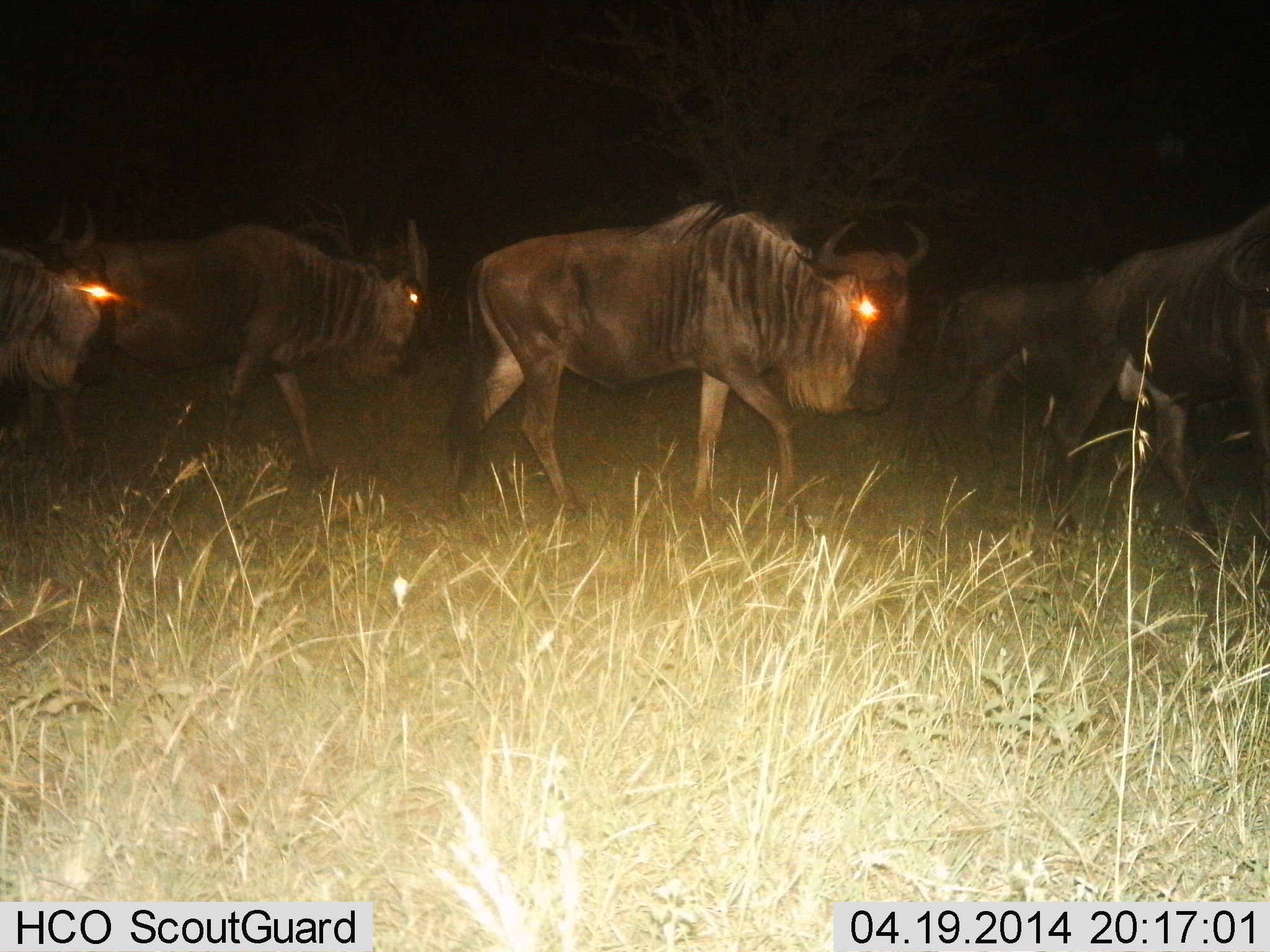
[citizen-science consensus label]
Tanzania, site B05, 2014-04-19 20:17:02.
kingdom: Animalia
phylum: Chordata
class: Mammalia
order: Artiodactyla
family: Bovidae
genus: Connochaetes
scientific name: Connochaetes taurinus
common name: blue wildebeest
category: wildebeest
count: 5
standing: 0%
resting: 0%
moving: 100%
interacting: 0%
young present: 0%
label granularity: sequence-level